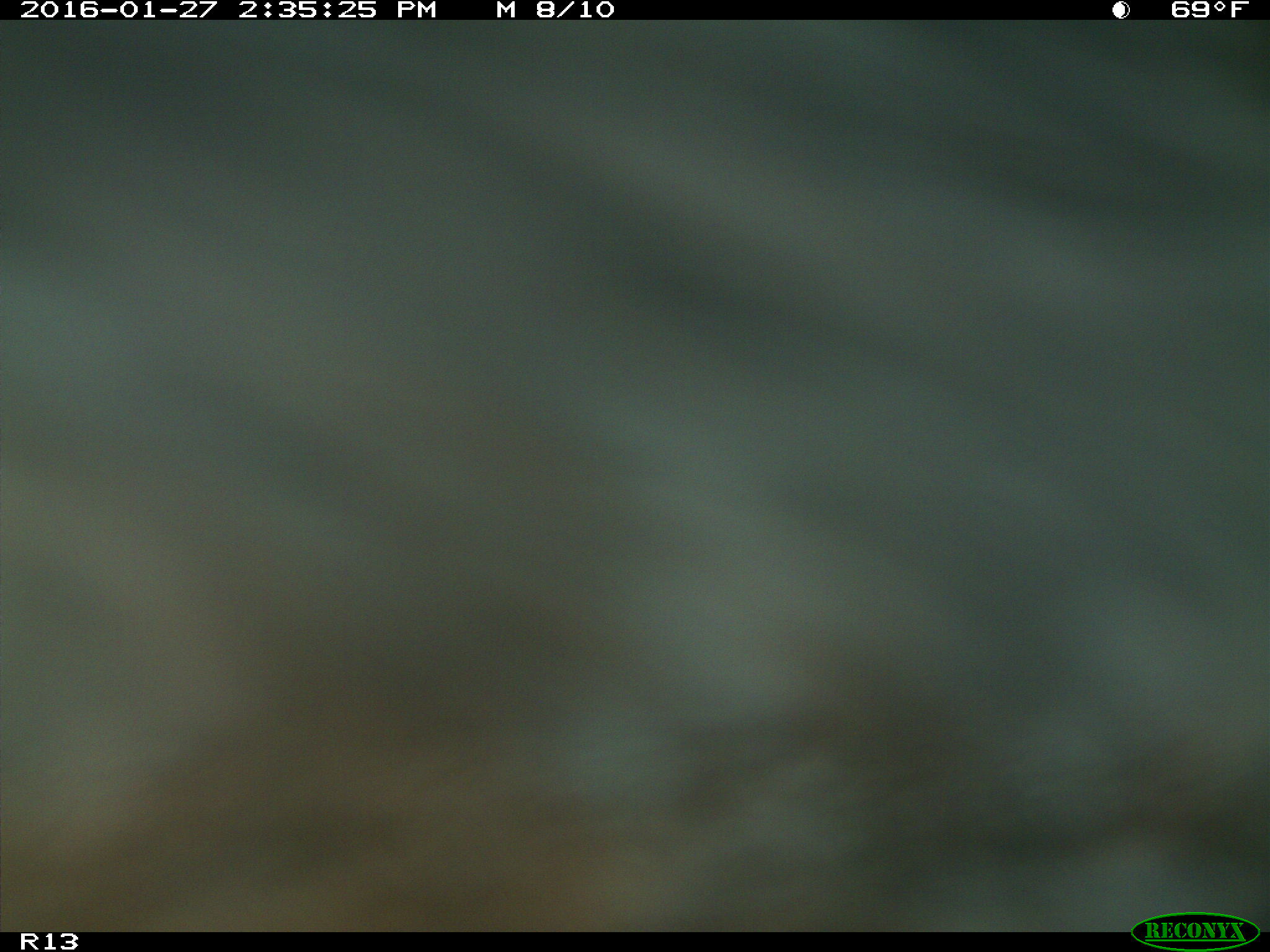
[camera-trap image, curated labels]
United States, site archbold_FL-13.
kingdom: Animalia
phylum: Chordata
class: Mammalia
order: Artiodactyla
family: Bovidae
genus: Bos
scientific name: Bos taurus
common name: domestic cow